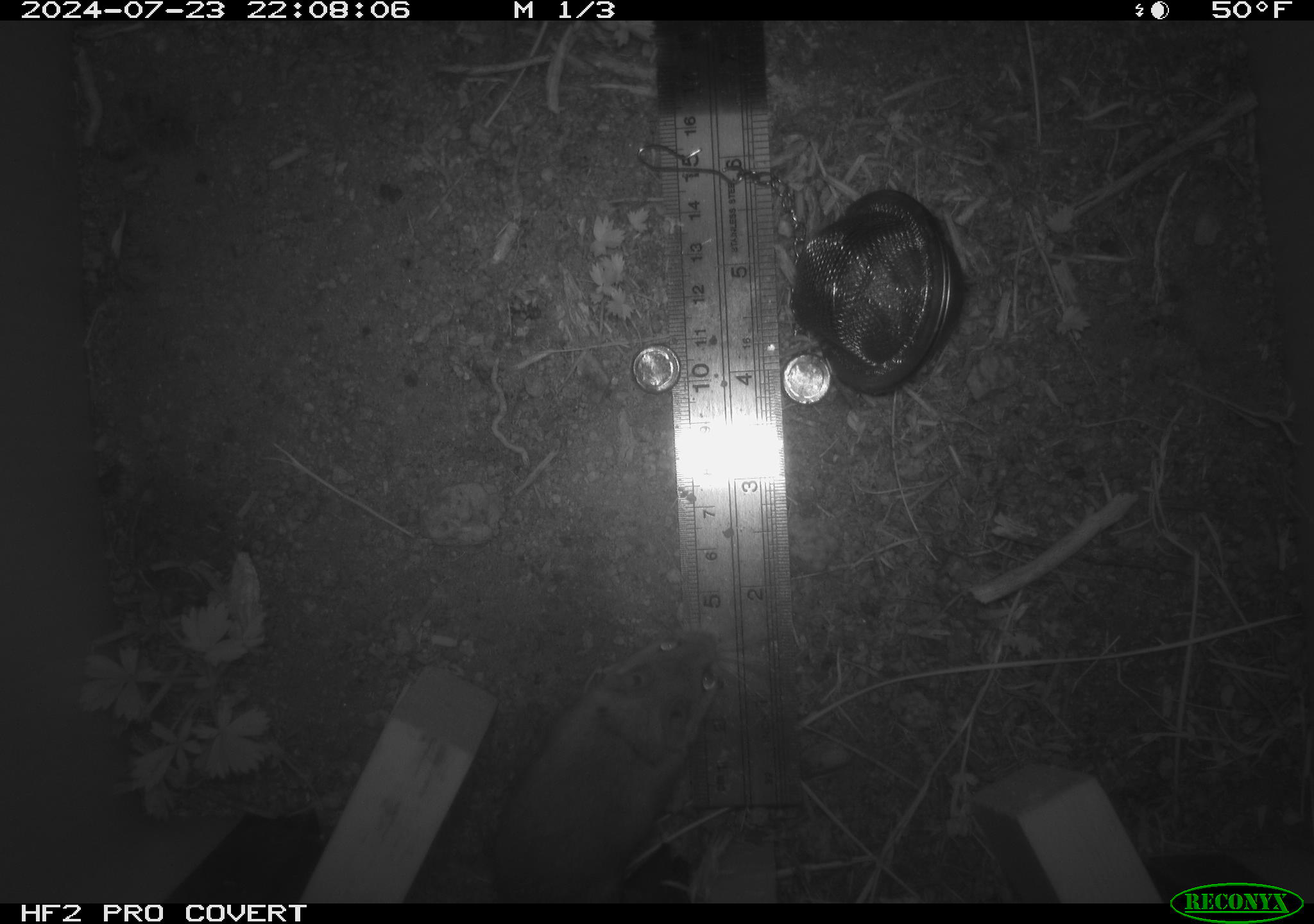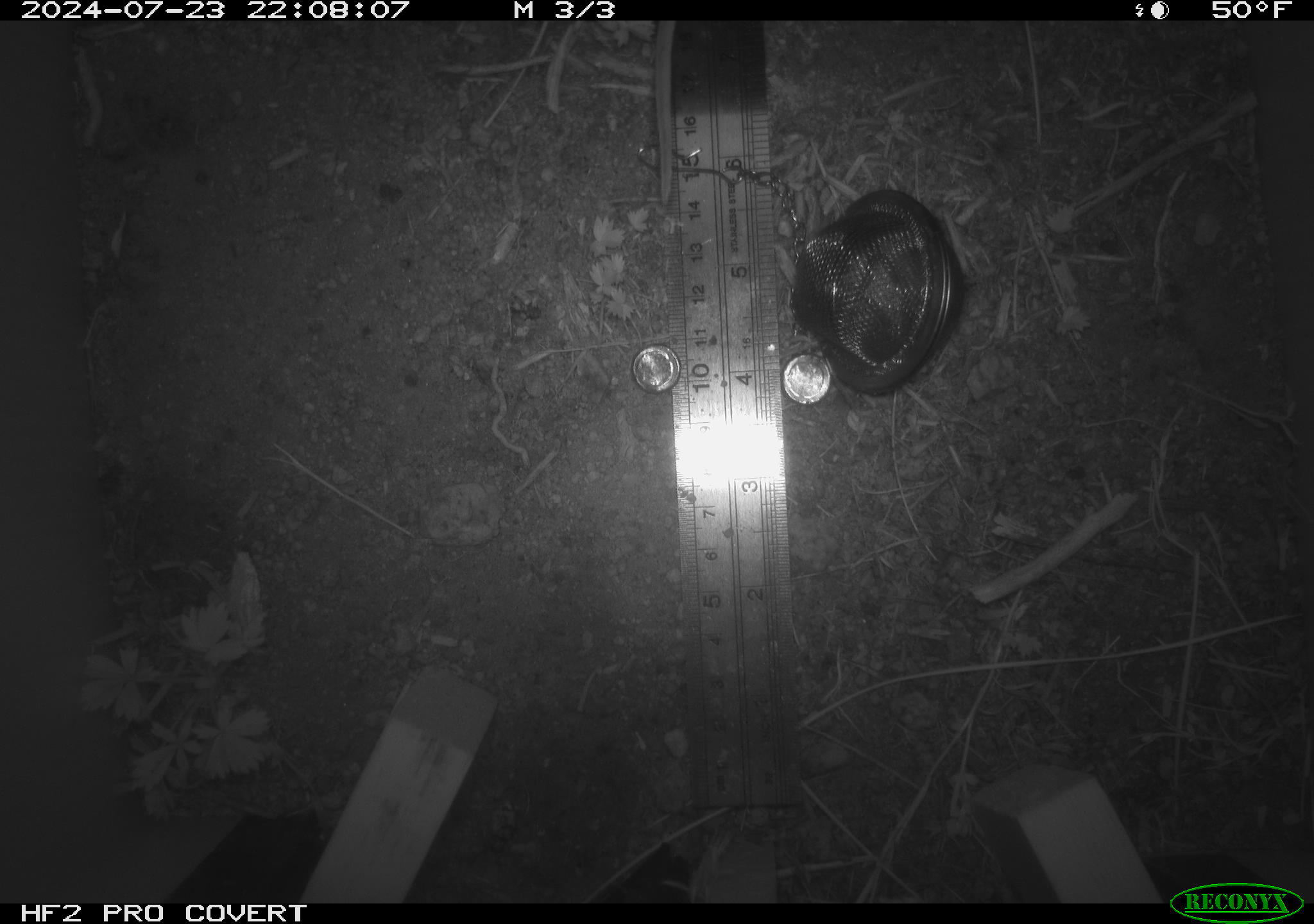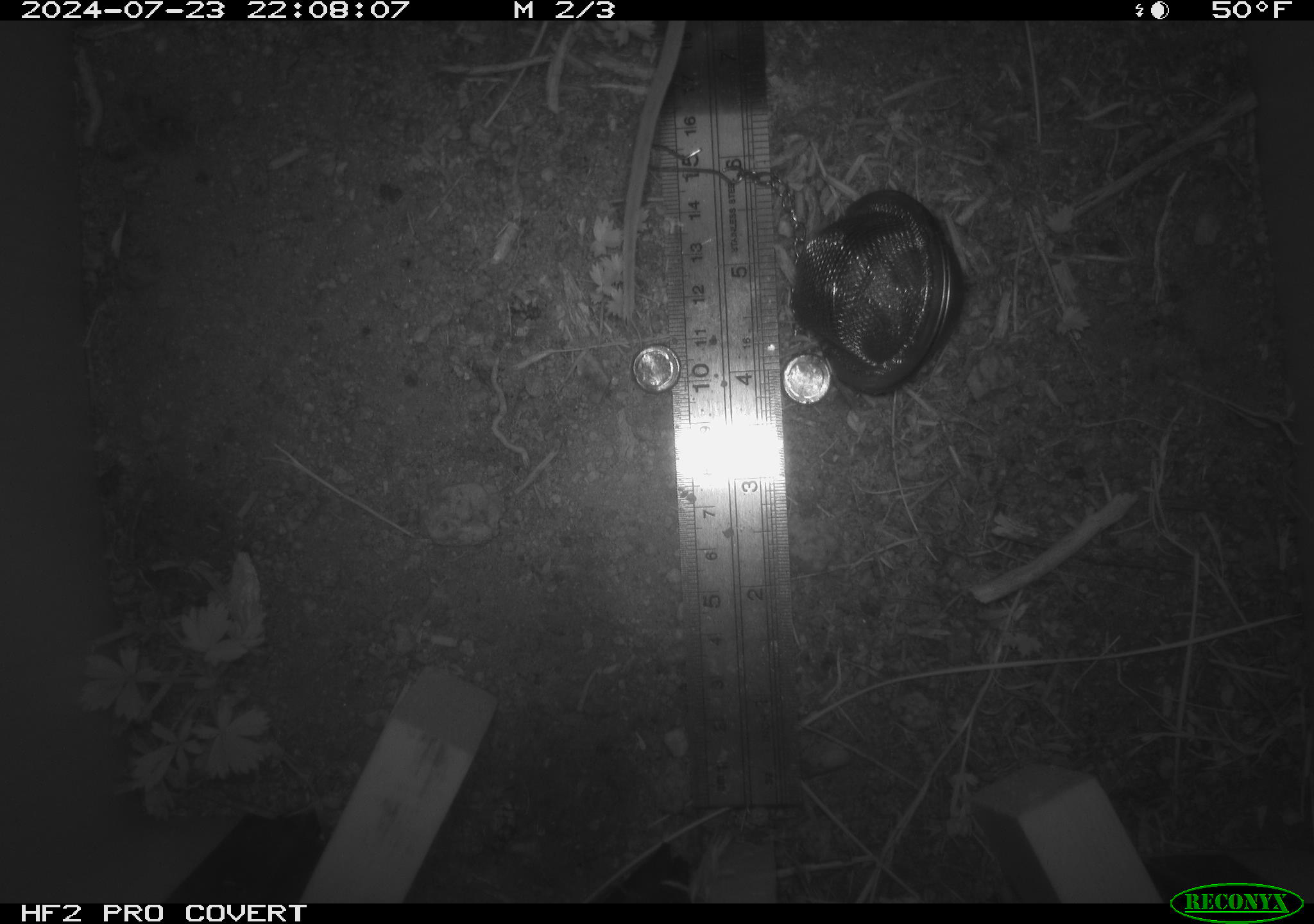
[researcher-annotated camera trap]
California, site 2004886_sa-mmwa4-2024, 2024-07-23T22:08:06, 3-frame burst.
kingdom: Animalia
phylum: Chordata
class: Mammalia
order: Rodentia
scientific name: Rodentia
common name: mouse species